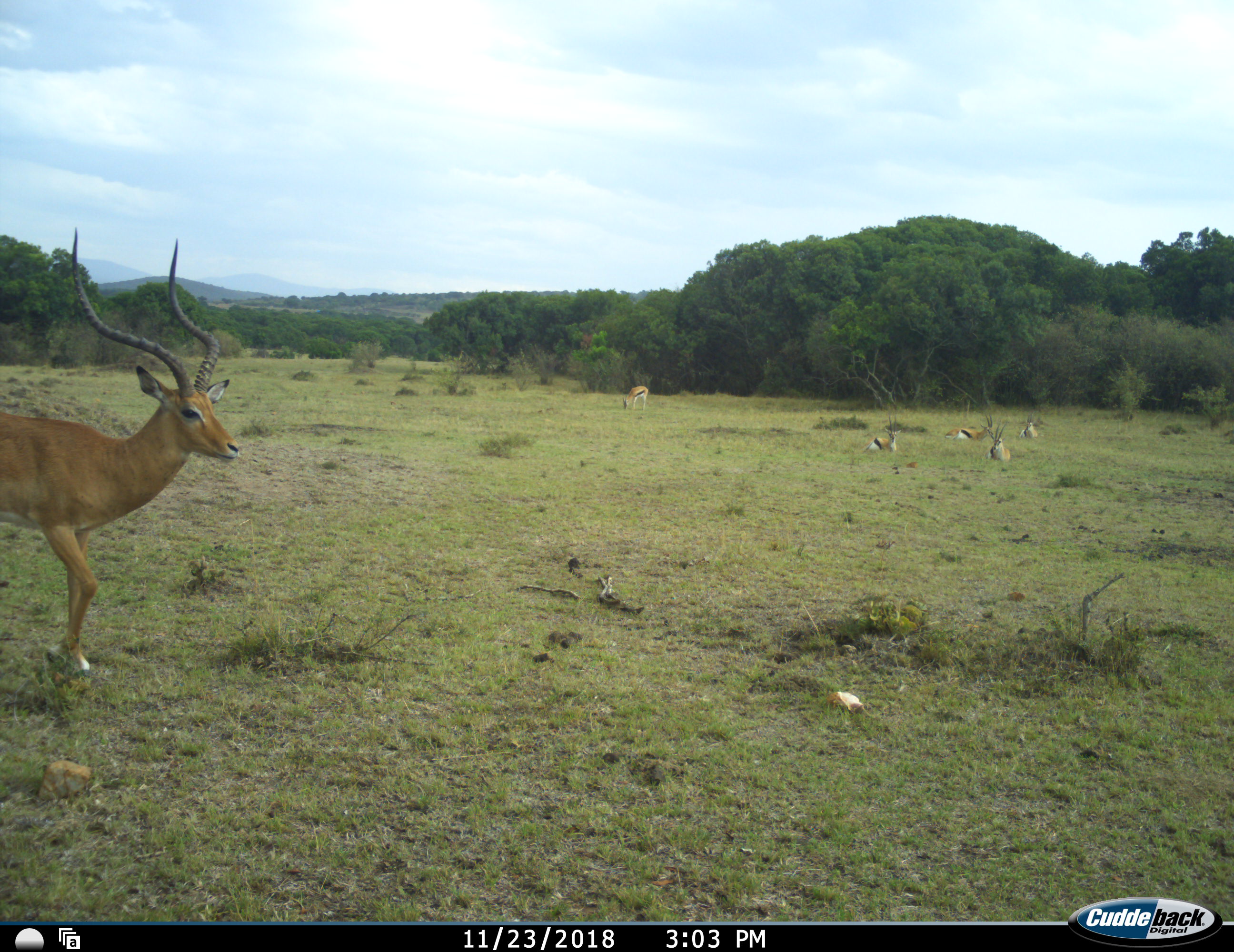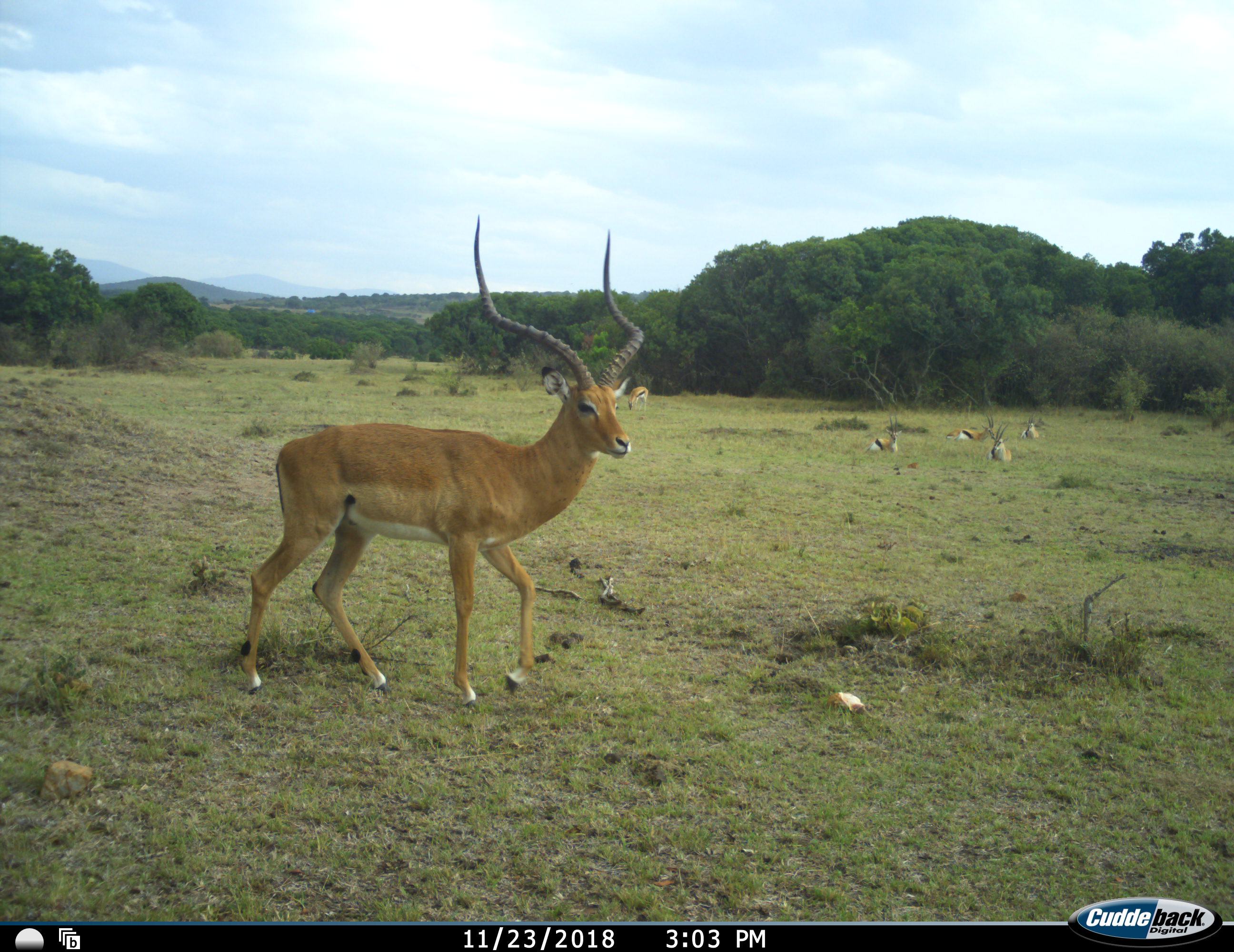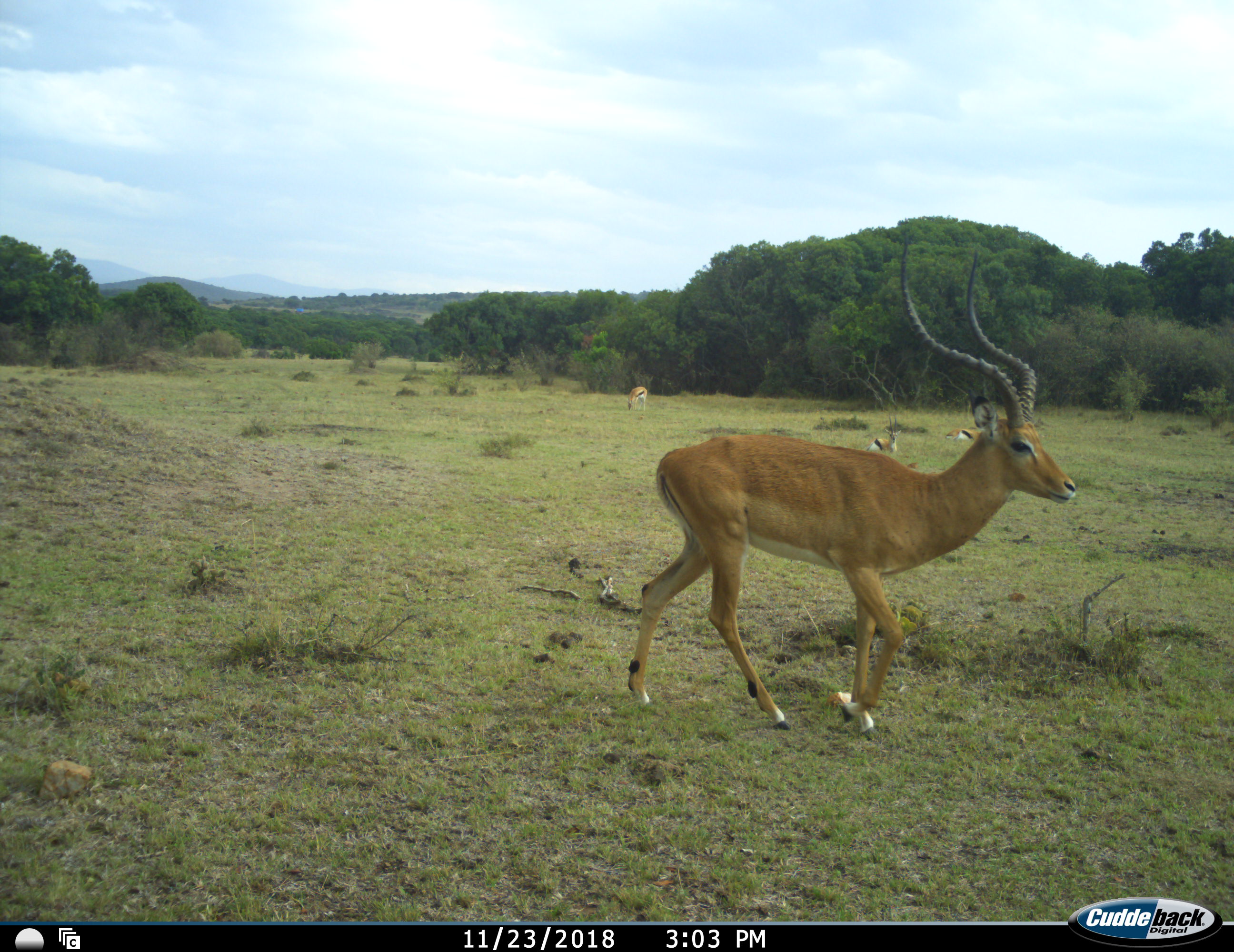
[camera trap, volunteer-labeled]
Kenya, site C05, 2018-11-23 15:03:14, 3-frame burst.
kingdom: Animalia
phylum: Chordata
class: Mammalia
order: Artiodactyla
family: Bovidae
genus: Aepyceros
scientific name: Aepyceros melampus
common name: impala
Impala (Aepyceros melampus), count 6. Behavior (volunteer vote fractions): standing 50%, resting 38%, moving 75%, interacting 0%. Young present (vote fraction): 0%. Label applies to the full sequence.